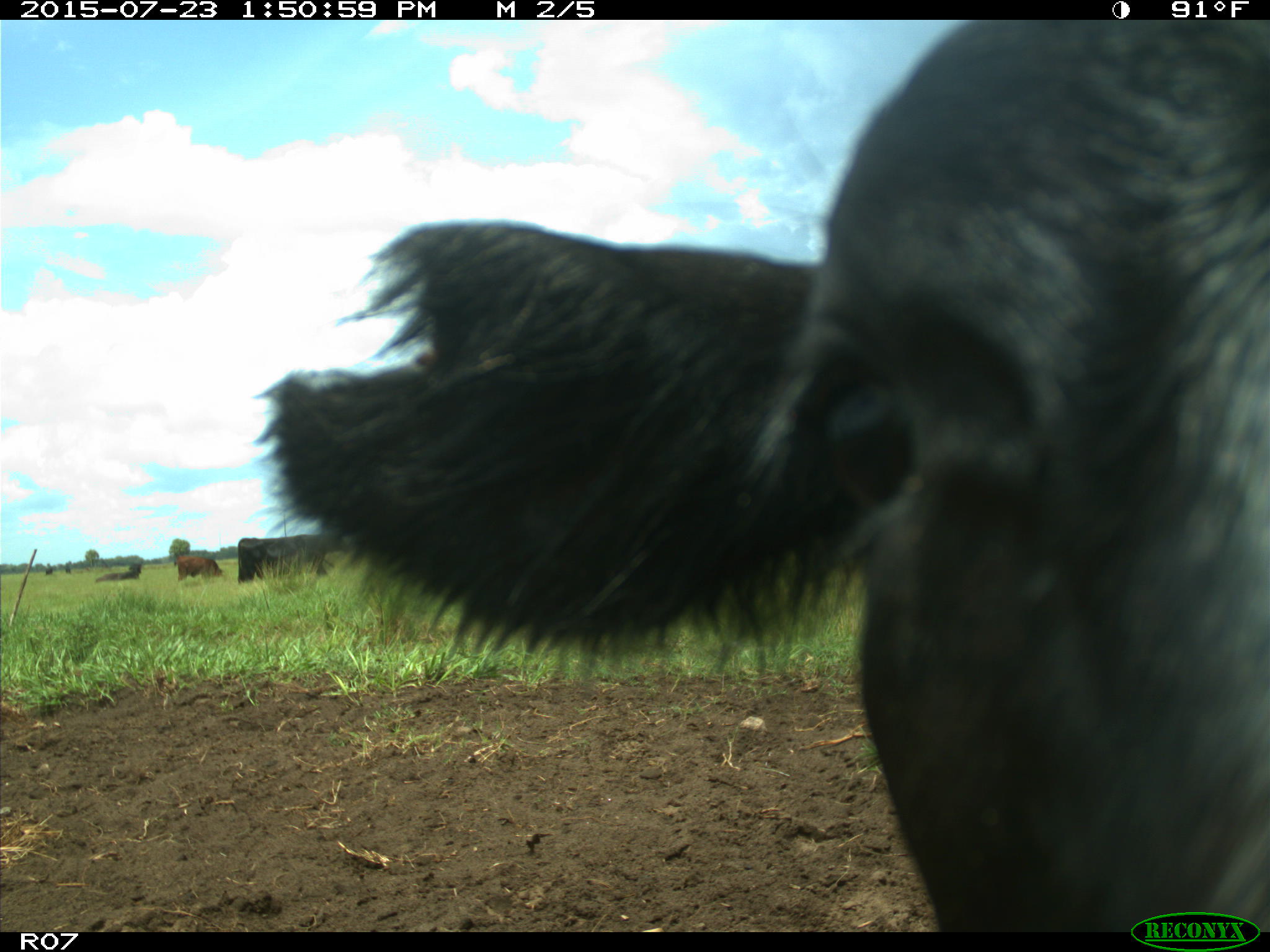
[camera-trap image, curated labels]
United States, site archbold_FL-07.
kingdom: Animalia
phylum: Chordata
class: Mammalia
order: Artiodactyla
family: Bovidae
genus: Bos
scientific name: Bos taurus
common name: domestic cow